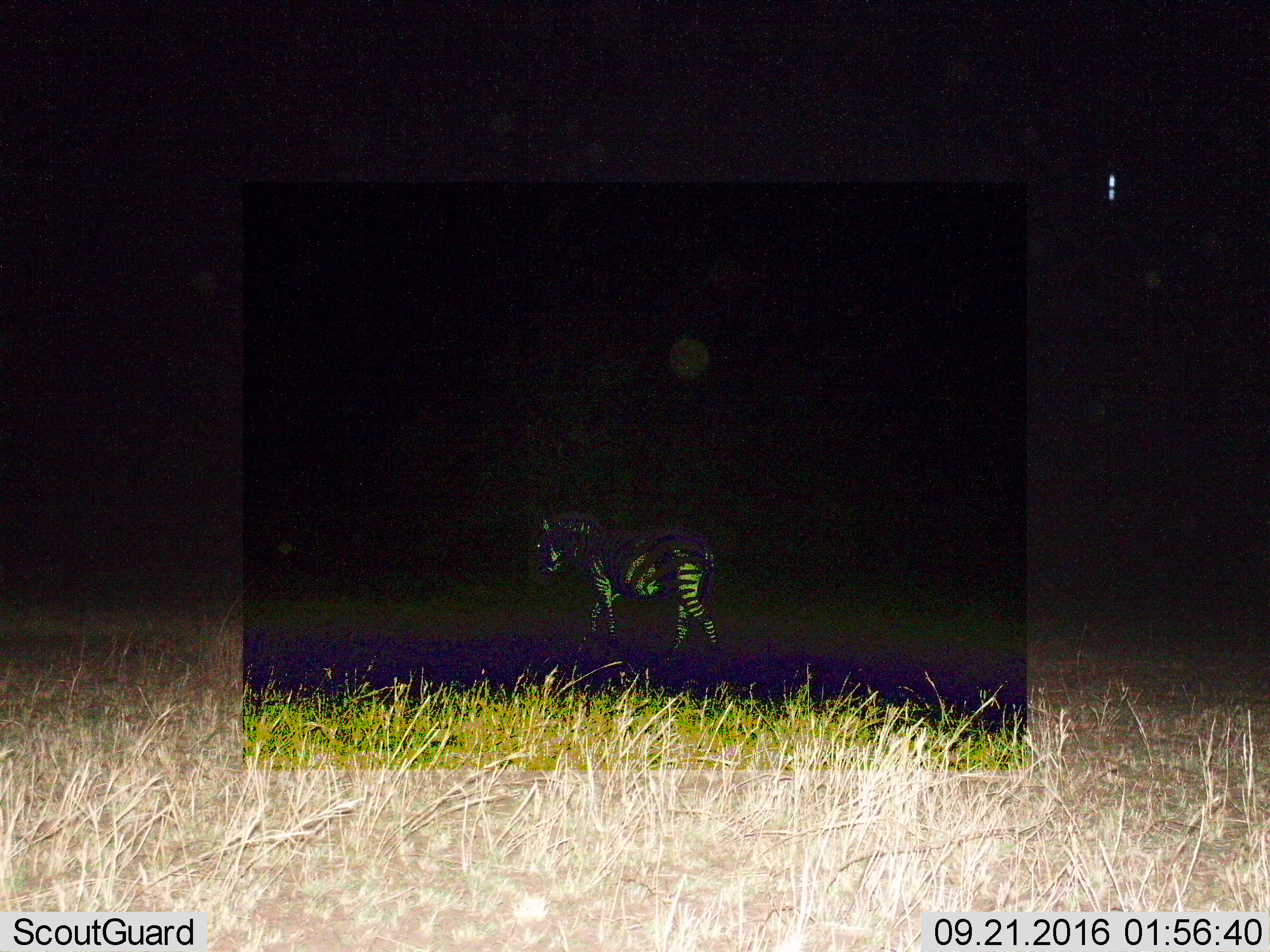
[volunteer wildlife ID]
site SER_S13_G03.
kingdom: Animalia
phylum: Chordata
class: Mammalia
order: Perissodactyla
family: Equidae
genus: Equus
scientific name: Equus quagga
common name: plains zebra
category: zebraplains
Zebraplains (plains zebra) (Equus quagga), count 1. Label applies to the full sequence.